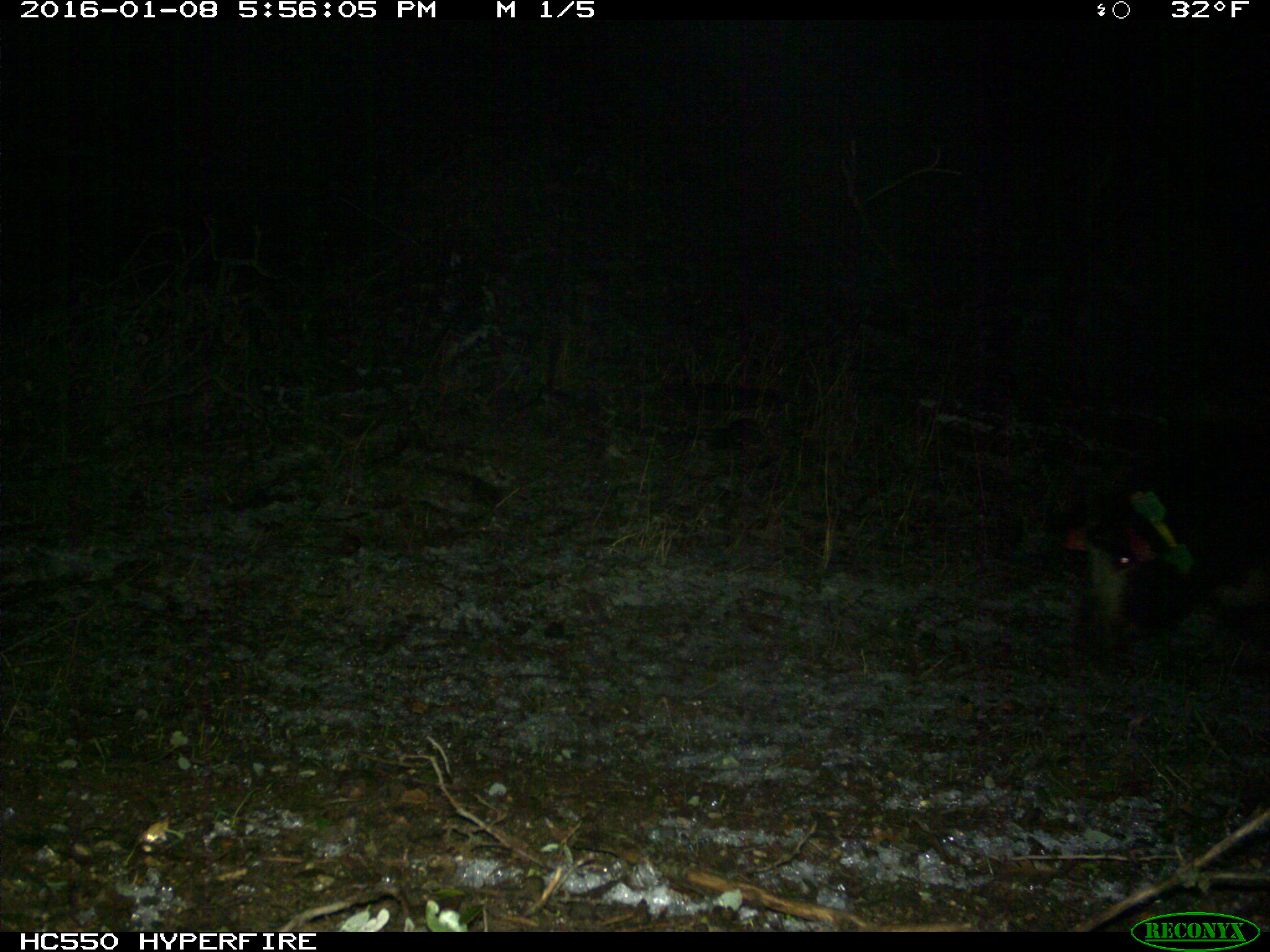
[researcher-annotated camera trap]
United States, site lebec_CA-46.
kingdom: Animalia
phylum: Chordata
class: Mammalia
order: Artiodactyla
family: Suidae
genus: Sus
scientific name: Sus scrofa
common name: wild boar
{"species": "Sus scrofa (wild boar)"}